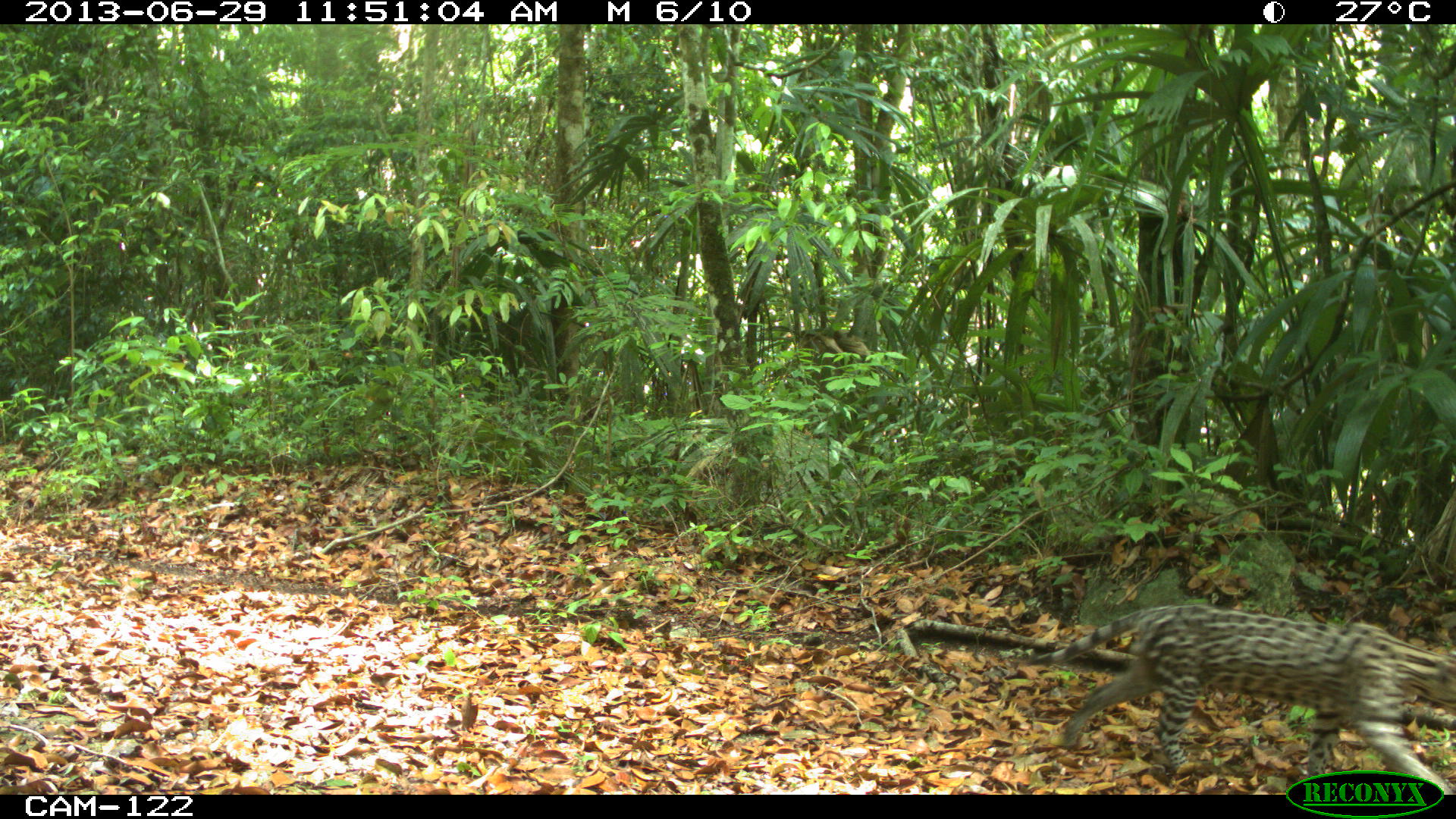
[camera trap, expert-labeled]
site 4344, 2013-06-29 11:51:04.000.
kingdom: Animalia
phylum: Chordata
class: Mammalia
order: Carnivora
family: Felidae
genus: Leopardus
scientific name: Leopardus pardalis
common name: ocelot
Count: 1.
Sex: male.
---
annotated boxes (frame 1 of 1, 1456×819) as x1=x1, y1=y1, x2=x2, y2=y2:
leopardus pardalis: x1=1033, y1=602, x2=1455, y2=795